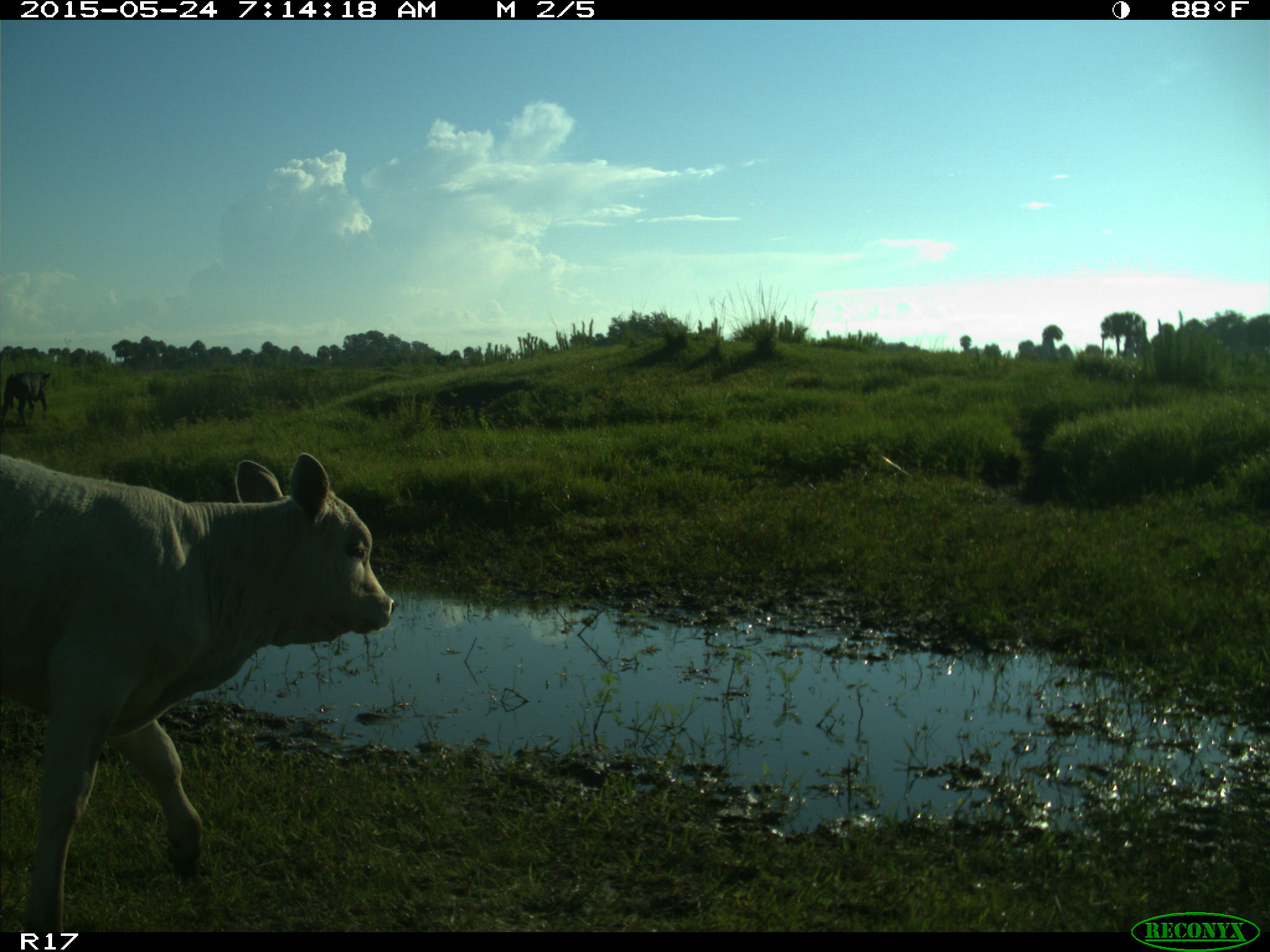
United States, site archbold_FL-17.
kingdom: Animalia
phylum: Chordata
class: Mammalia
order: Artiodactyla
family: Bovidae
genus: Bos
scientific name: Bos taurus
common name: domestic cow